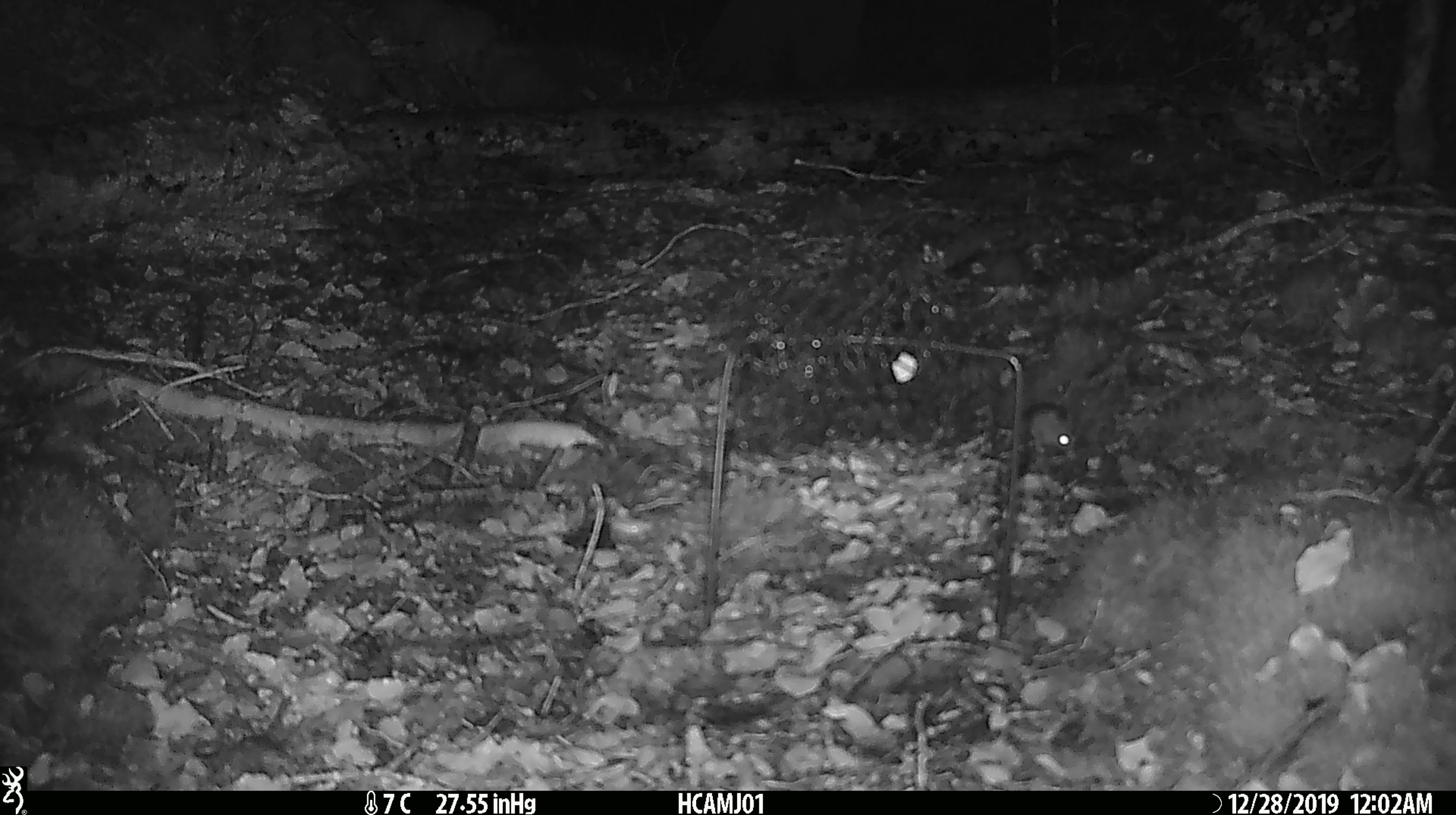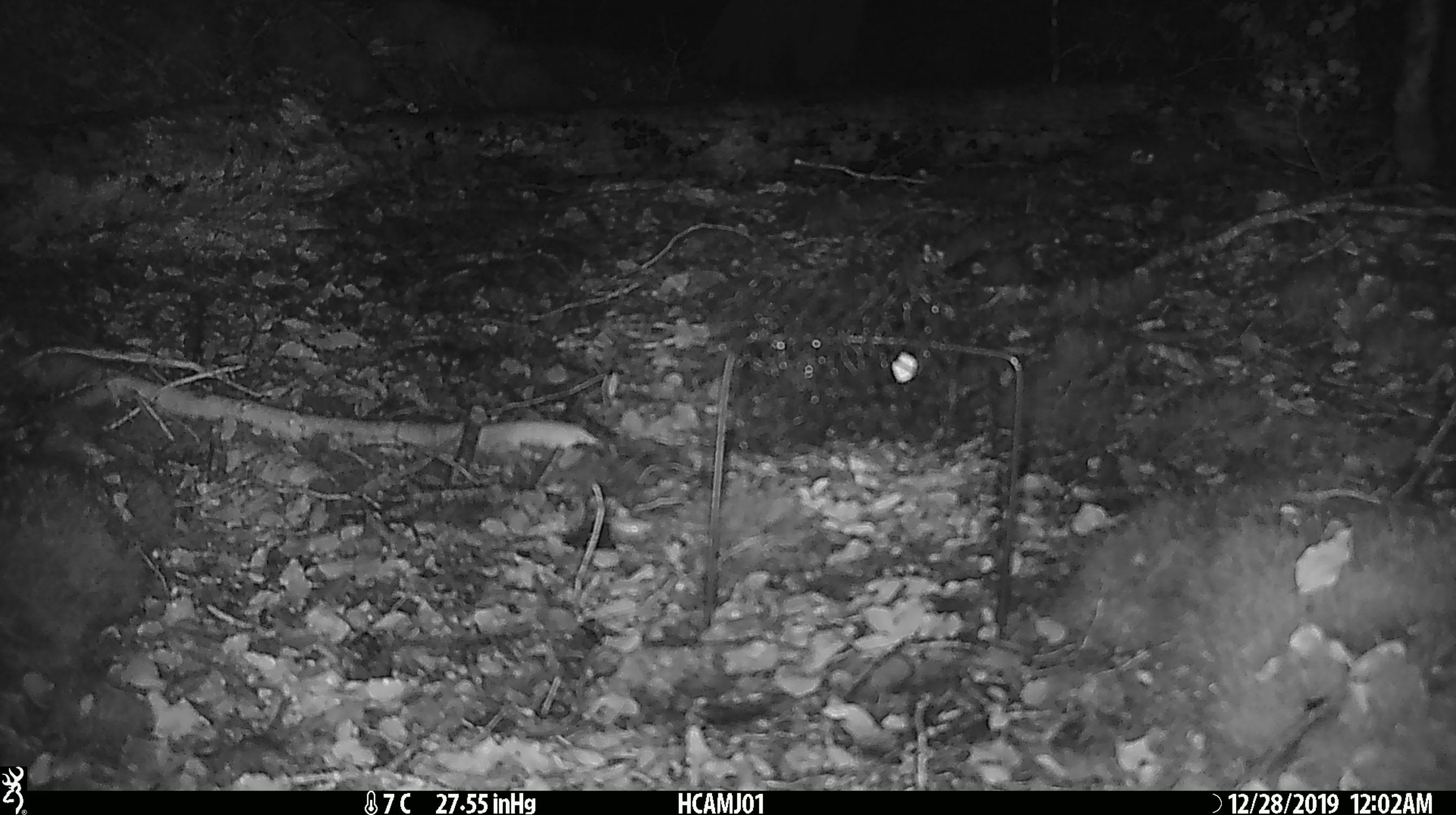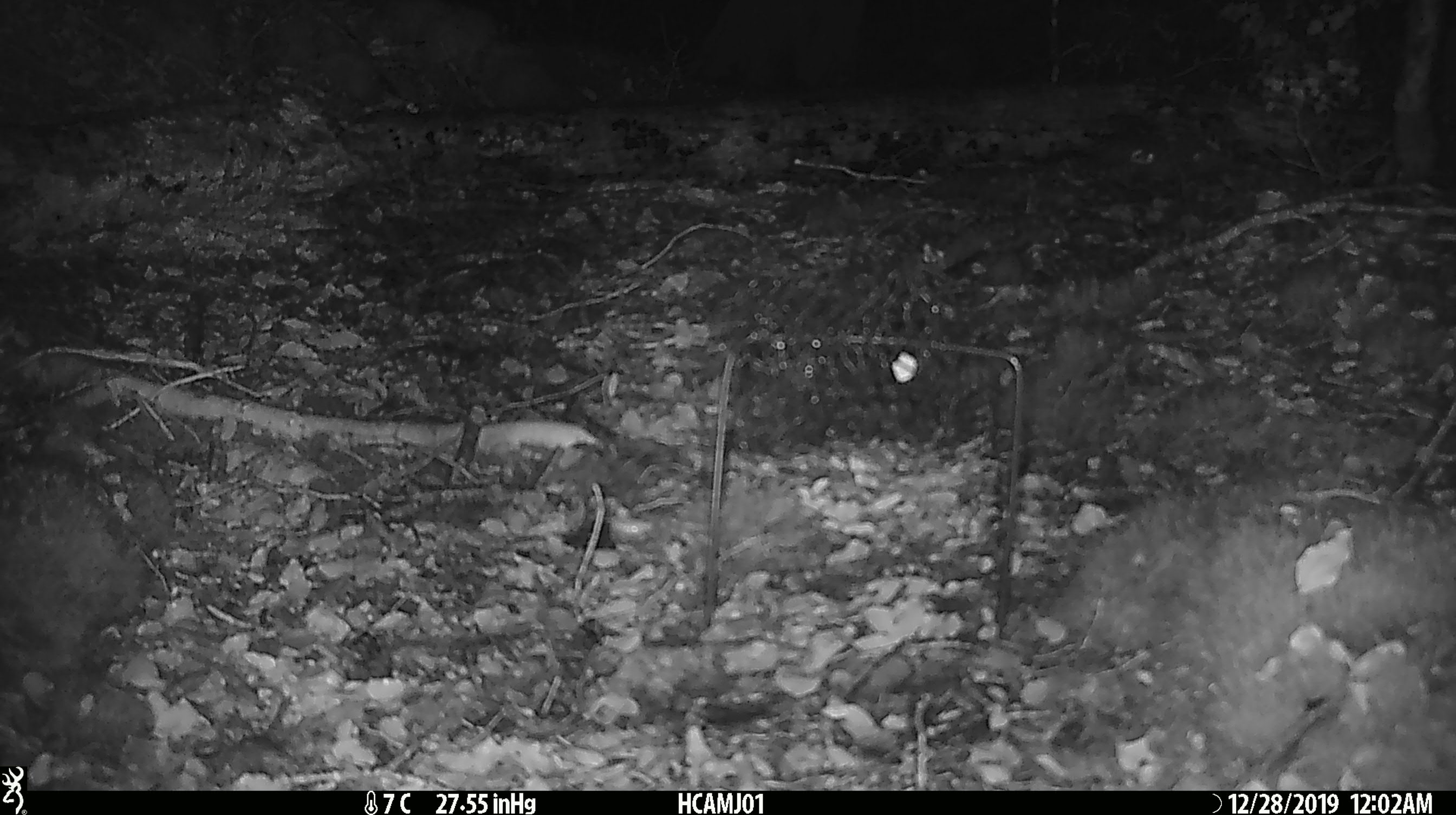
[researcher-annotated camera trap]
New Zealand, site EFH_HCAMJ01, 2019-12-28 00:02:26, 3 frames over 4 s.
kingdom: Animalia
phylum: Chordata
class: Mammalia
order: Rodentia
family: Muridae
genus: Mus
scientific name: Mus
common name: mouse